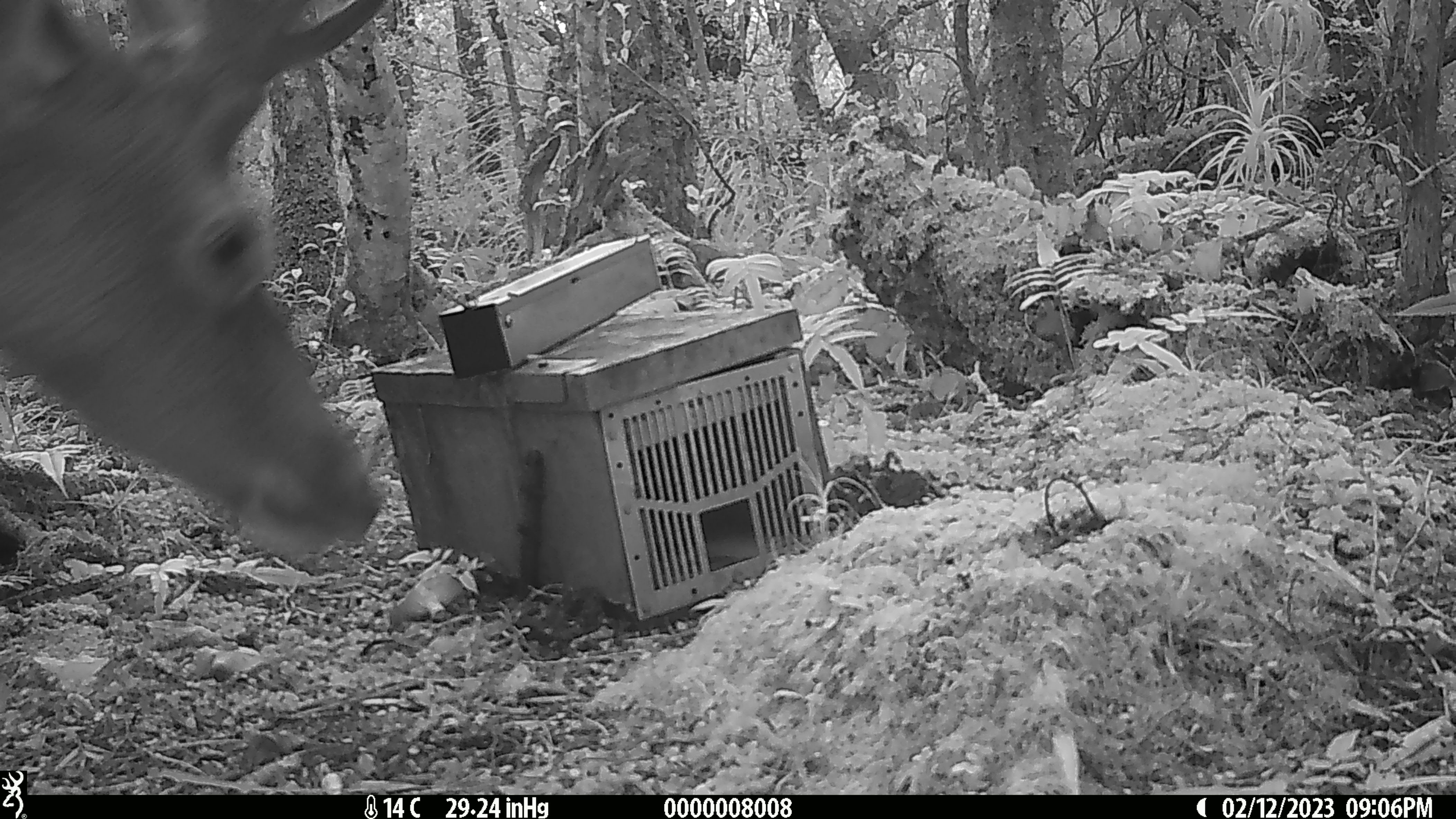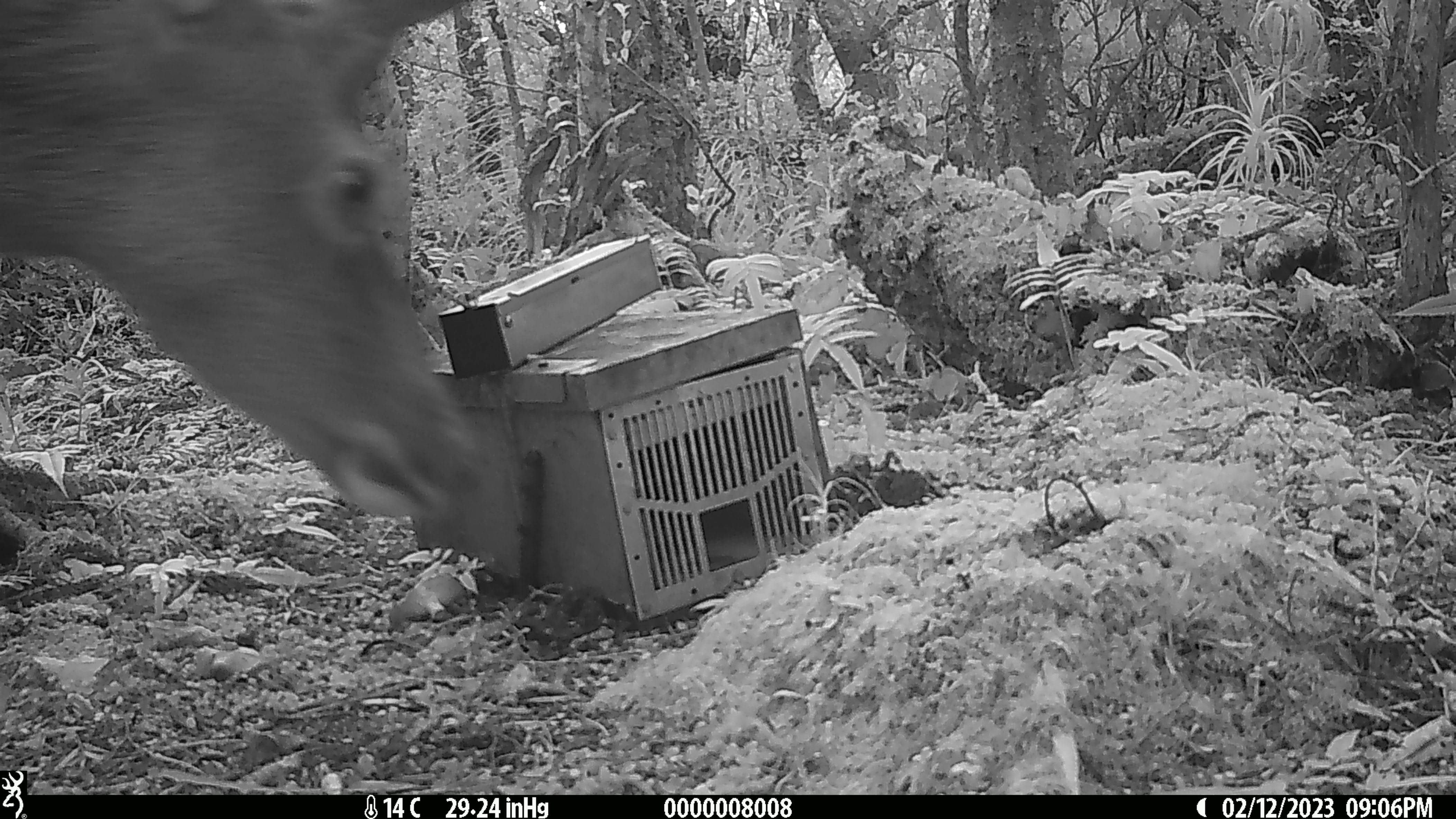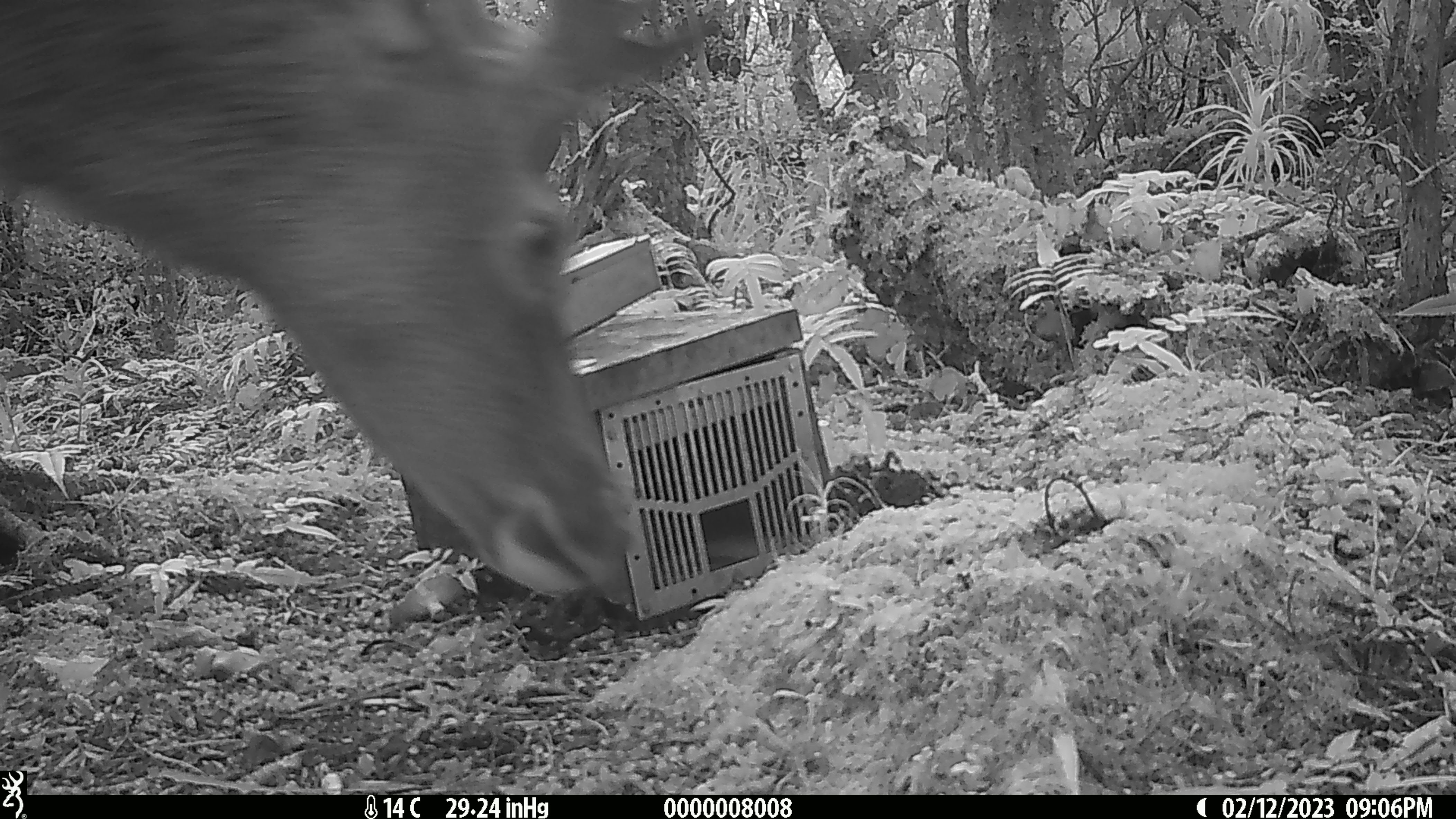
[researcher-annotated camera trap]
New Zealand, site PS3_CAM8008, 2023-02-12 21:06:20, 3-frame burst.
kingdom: Animalia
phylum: Chordata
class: Mammalia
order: Artiodactyla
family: Cervidae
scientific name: Cervidae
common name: deer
Deer (Cervidae).